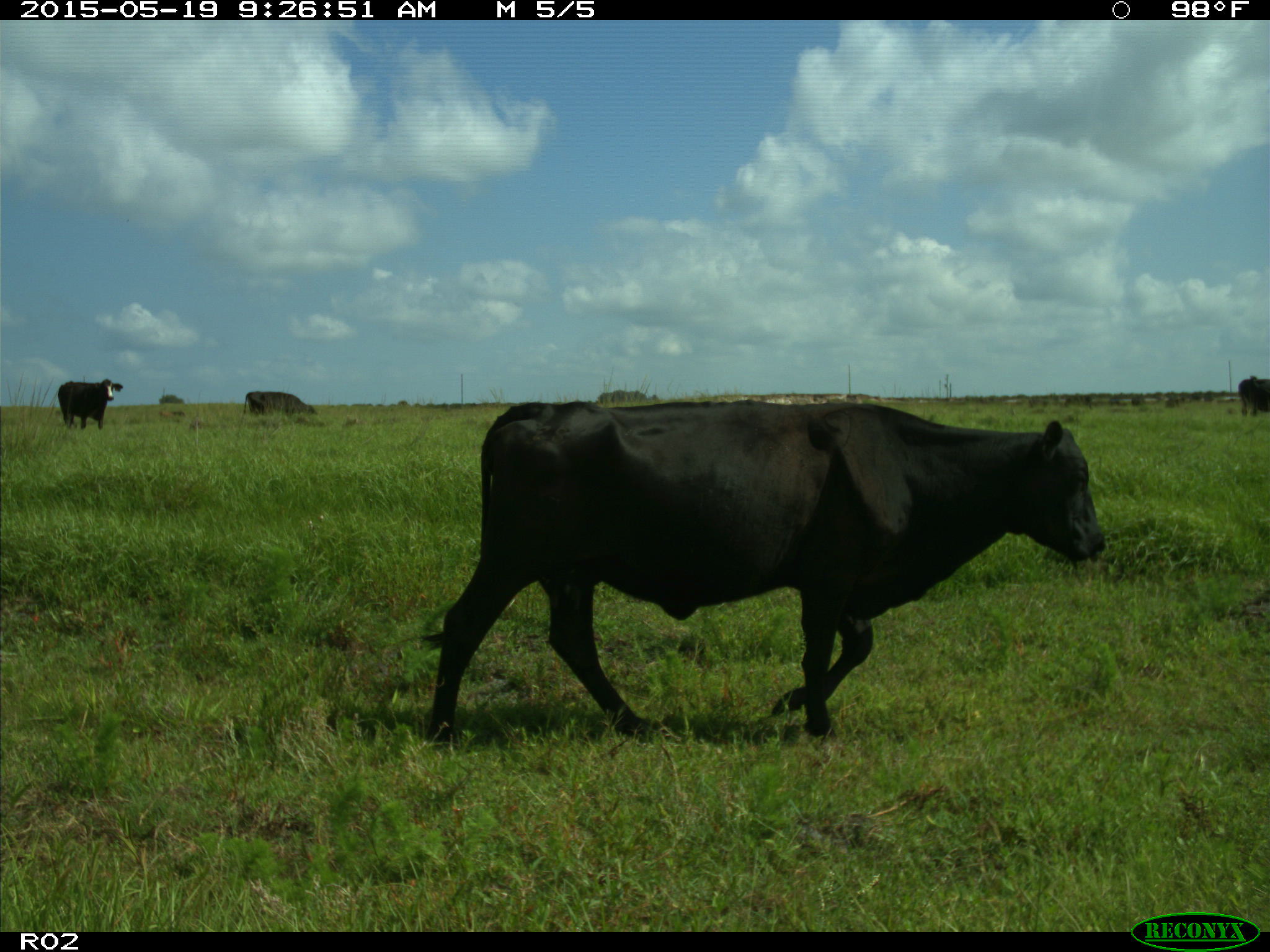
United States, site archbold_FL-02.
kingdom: Animalia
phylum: Chordata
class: Mammalia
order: Artiodactyla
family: Bovidae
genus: Bos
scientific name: Bos taurus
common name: domestic cow